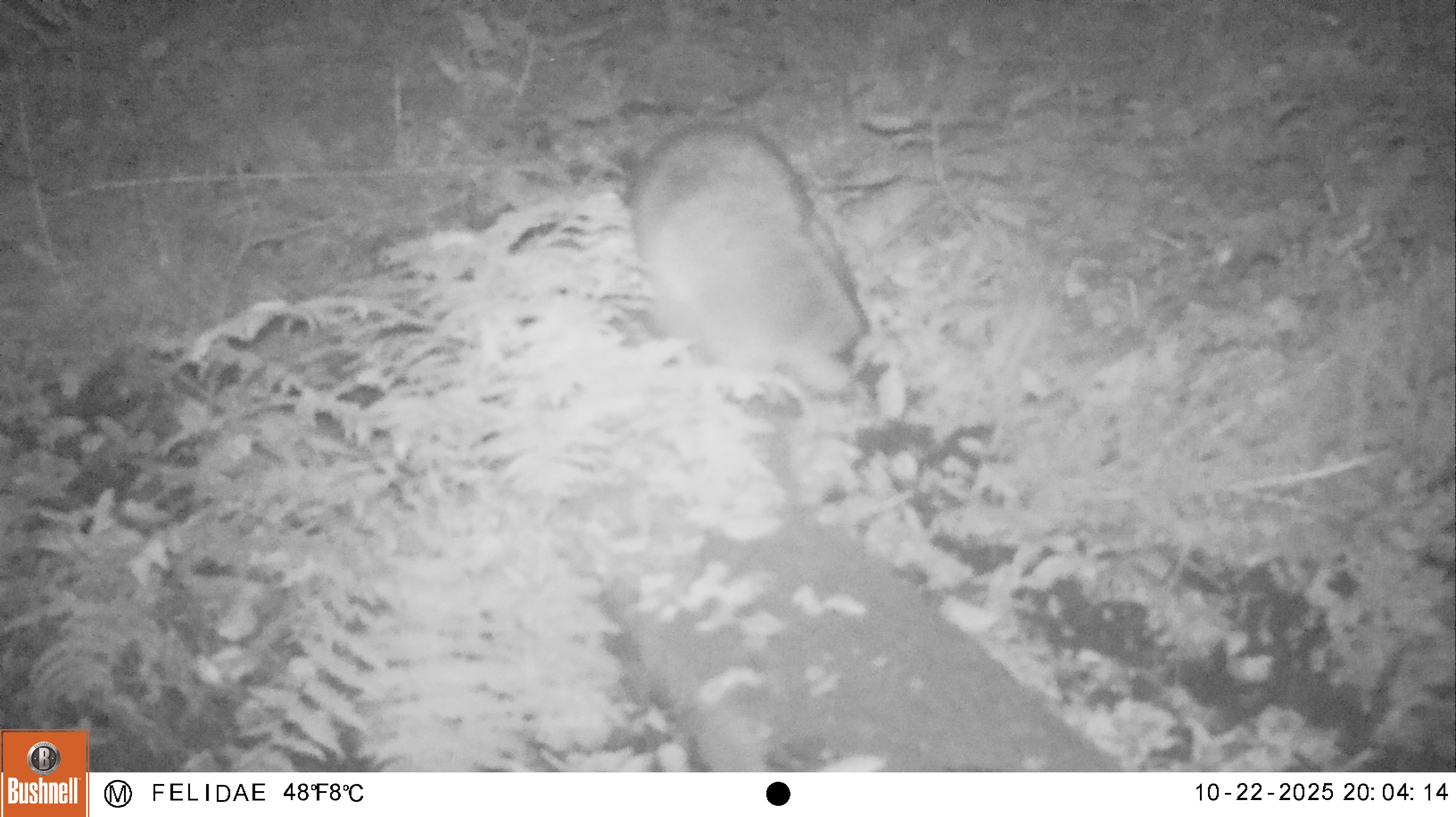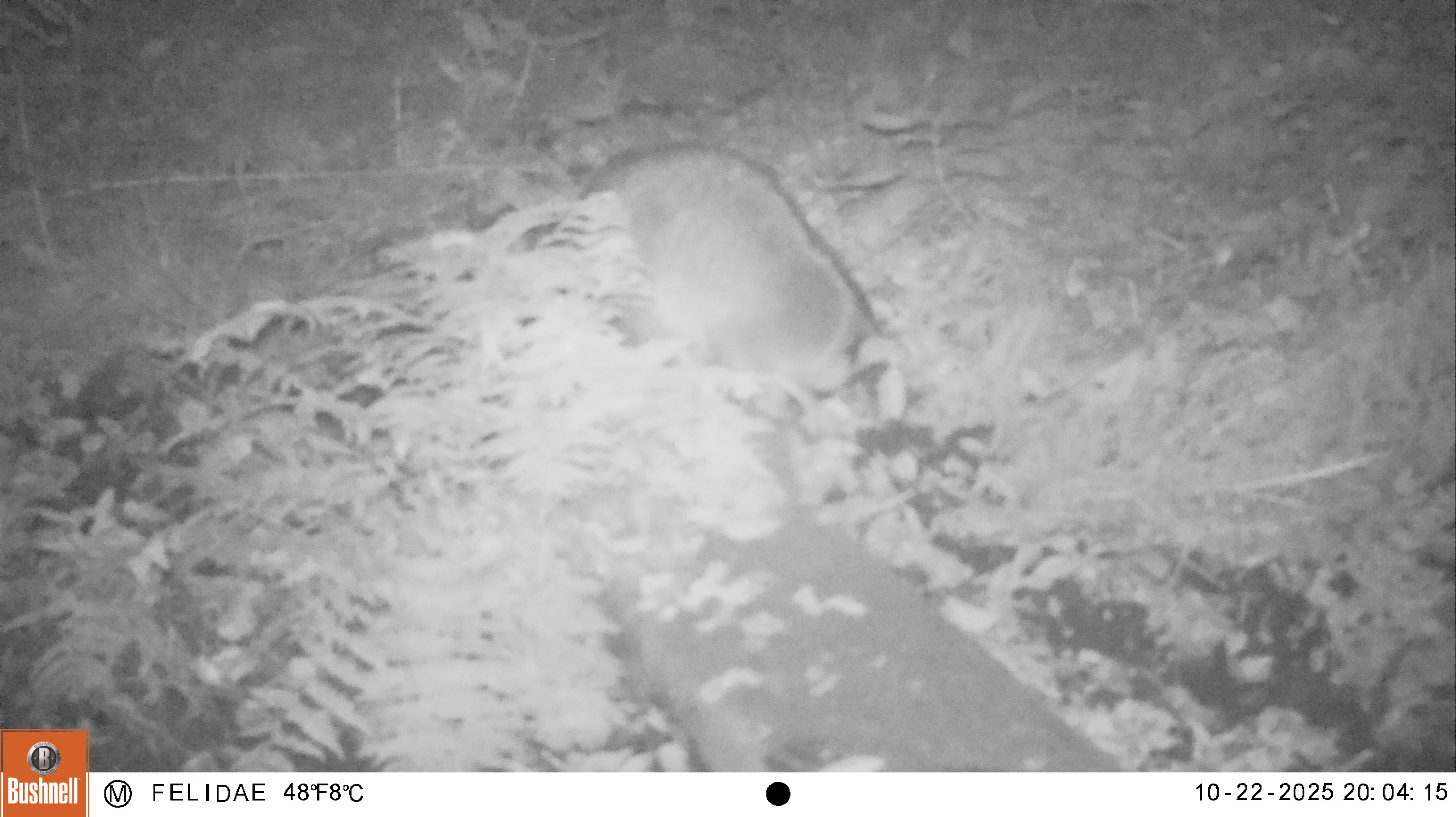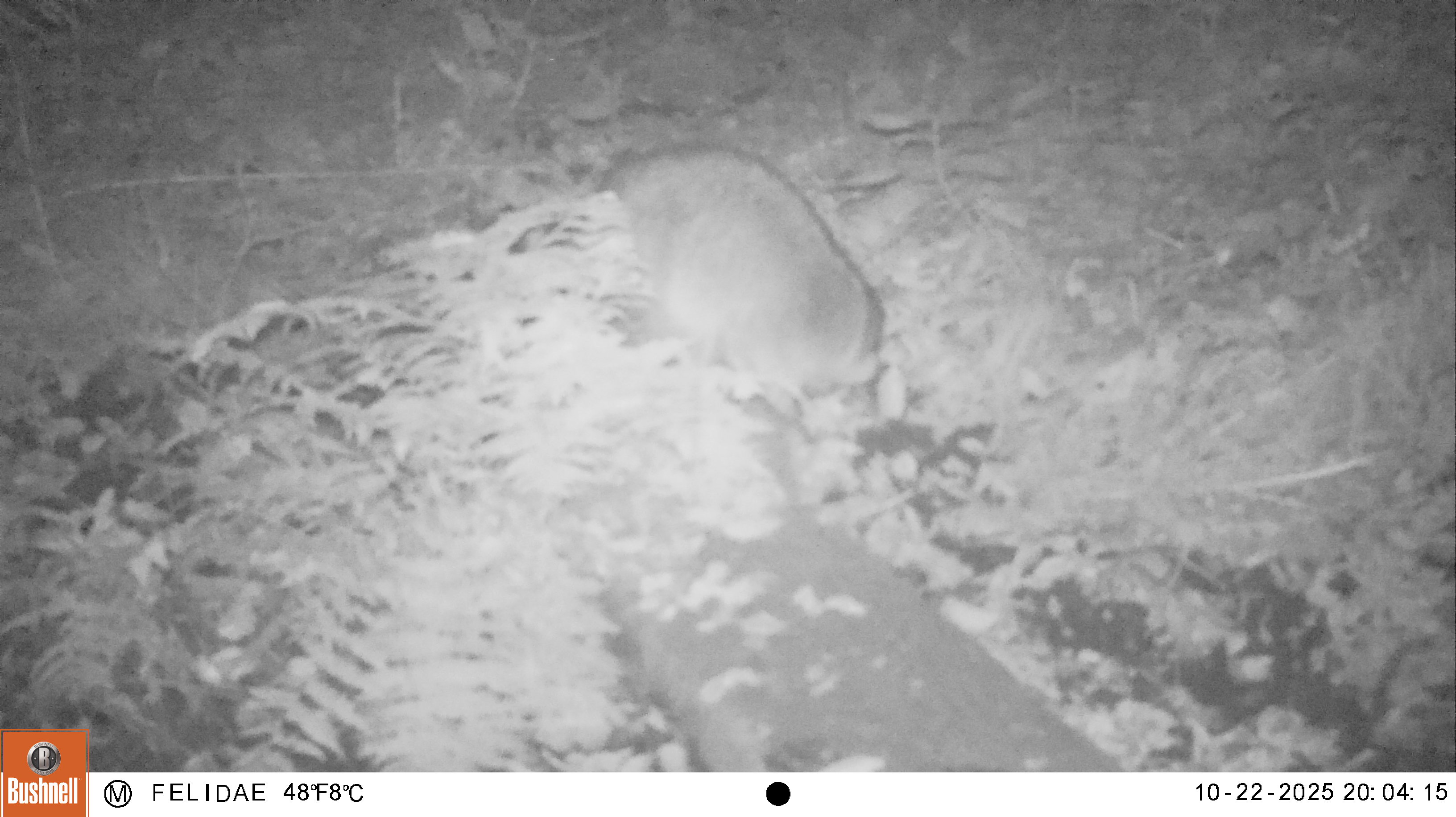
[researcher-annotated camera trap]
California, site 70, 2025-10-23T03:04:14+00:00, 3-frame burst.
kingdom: Animalia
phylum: Chordata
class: Mammalia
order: Carnivora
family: Procyonidae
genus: Procyon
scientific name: Procyon lotor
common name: raccoon